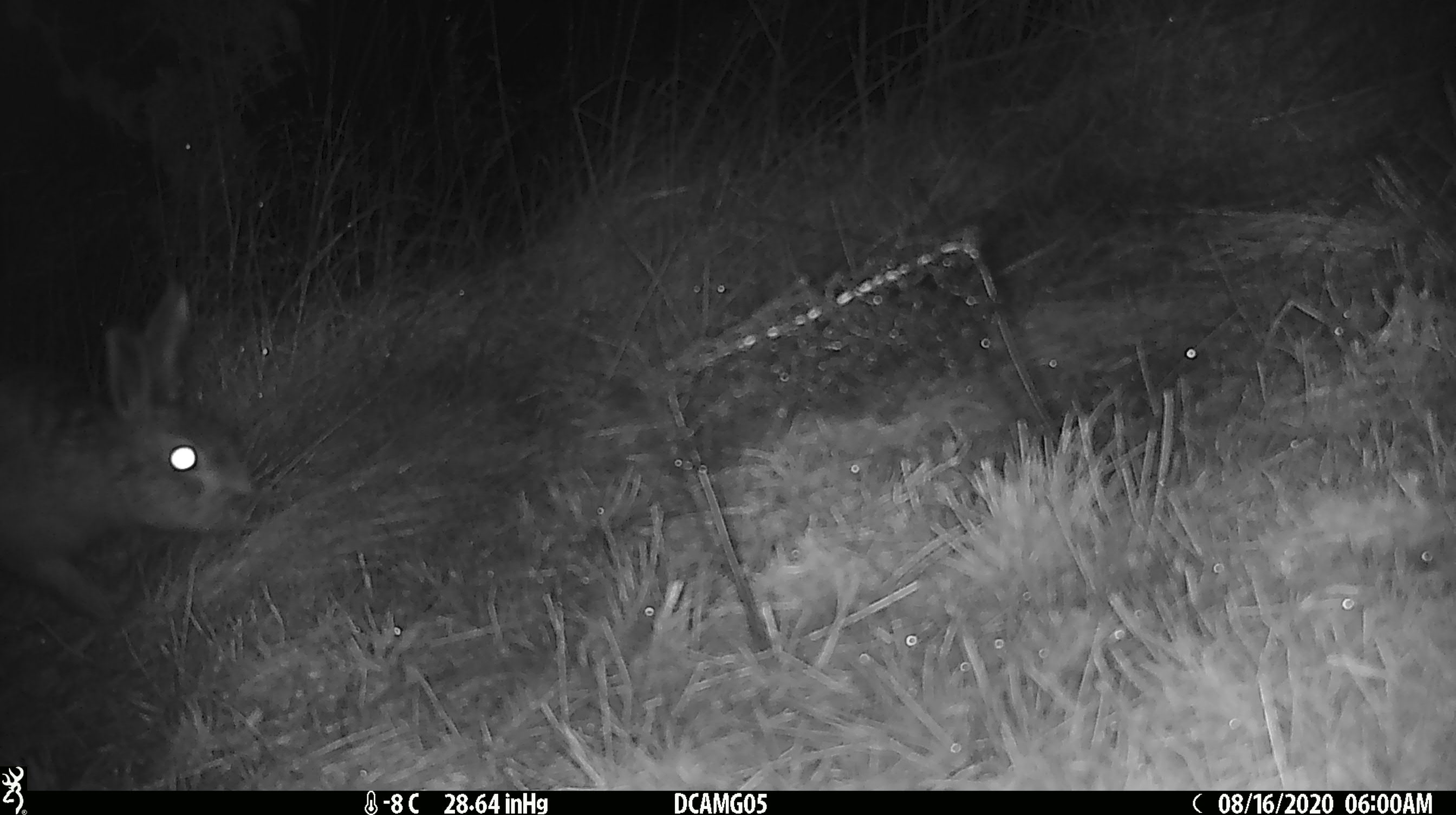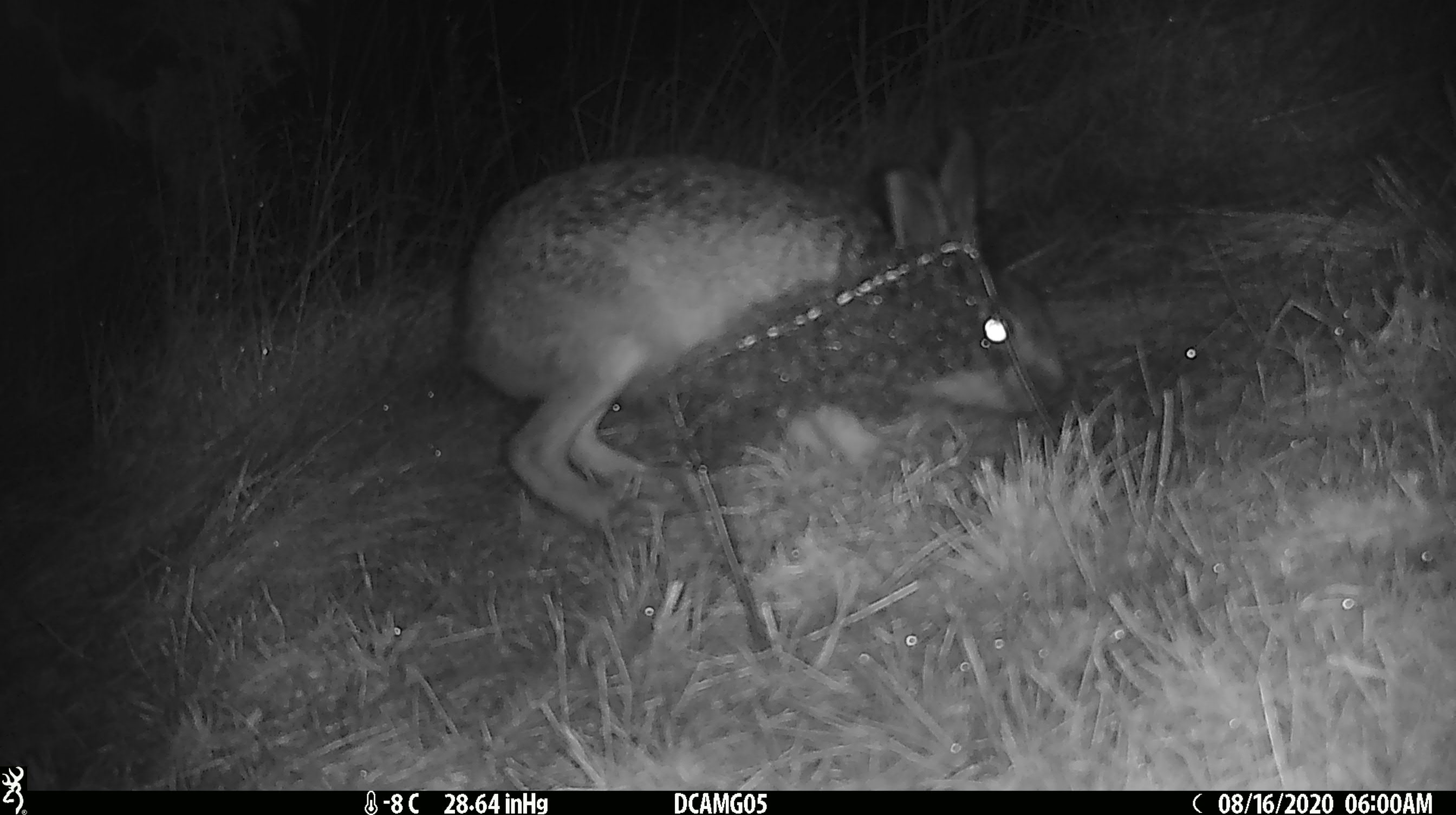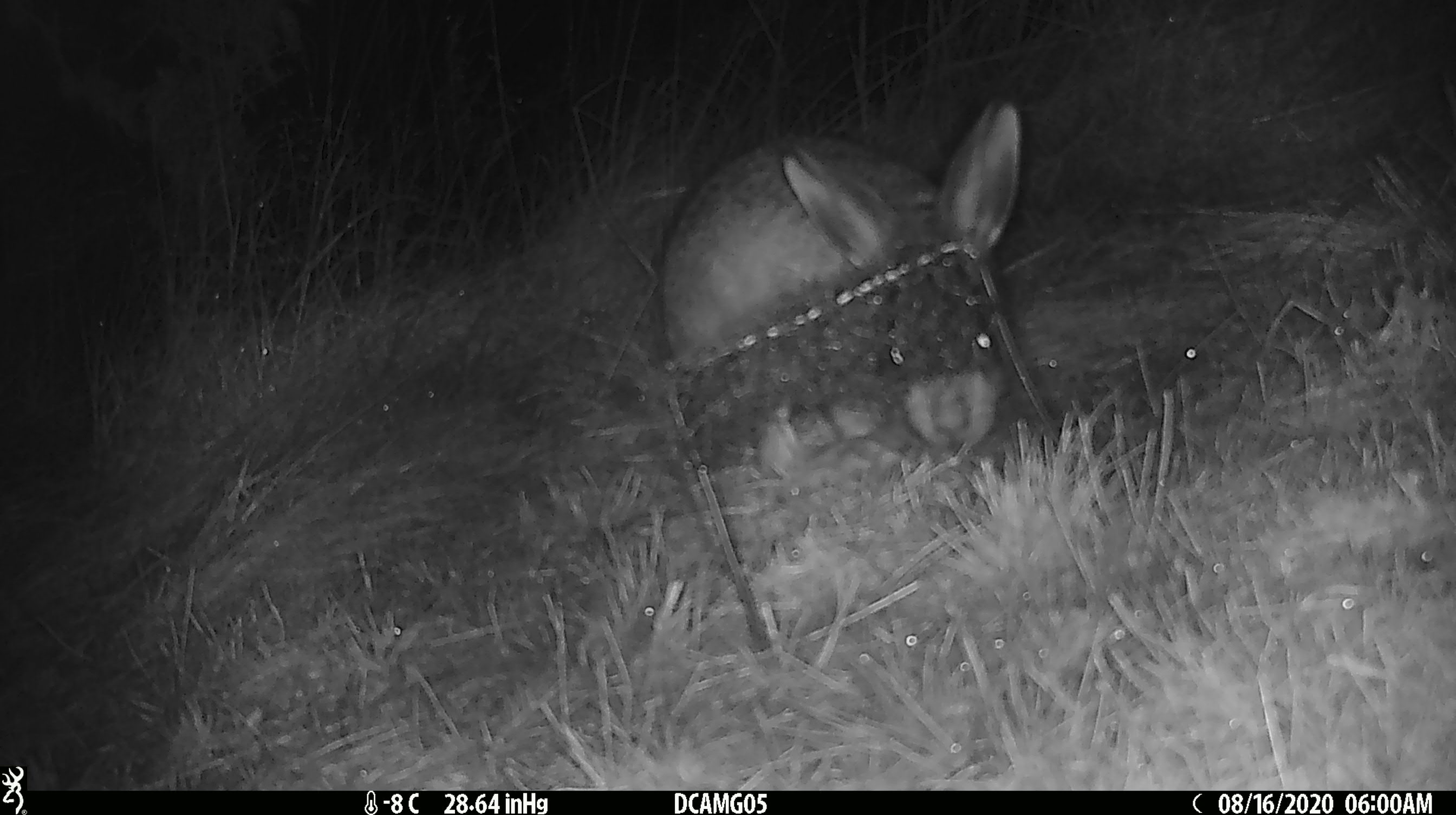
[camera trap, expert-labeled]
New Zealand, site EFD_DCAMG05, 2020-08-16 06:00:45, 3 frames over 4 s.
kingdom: Animalia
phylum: Chordata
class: Mammalia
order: Lagomorpha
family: Leporidae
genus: Lepus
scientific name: Lepus europaeus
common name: brown hare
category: hare